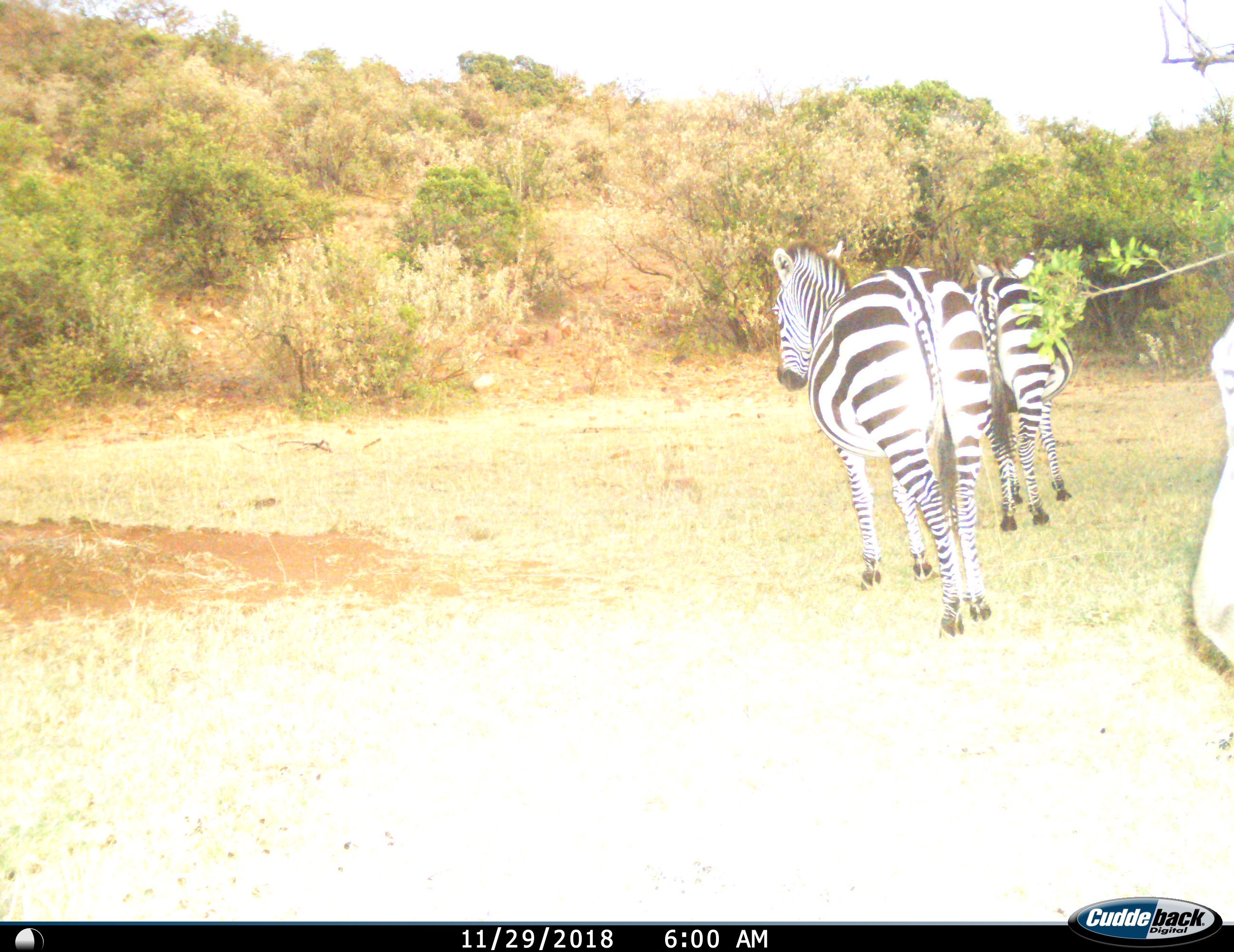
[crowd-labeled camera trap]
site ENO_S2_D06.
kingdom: Animalia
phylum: Chordata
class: Mammalia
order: Perissodactyla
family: Equidae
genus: Equus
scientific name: Equus quagga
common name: plains zebra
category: zebraplains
Zebraplains (plains zebra) (Equus quagga), count 3. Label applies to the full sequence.